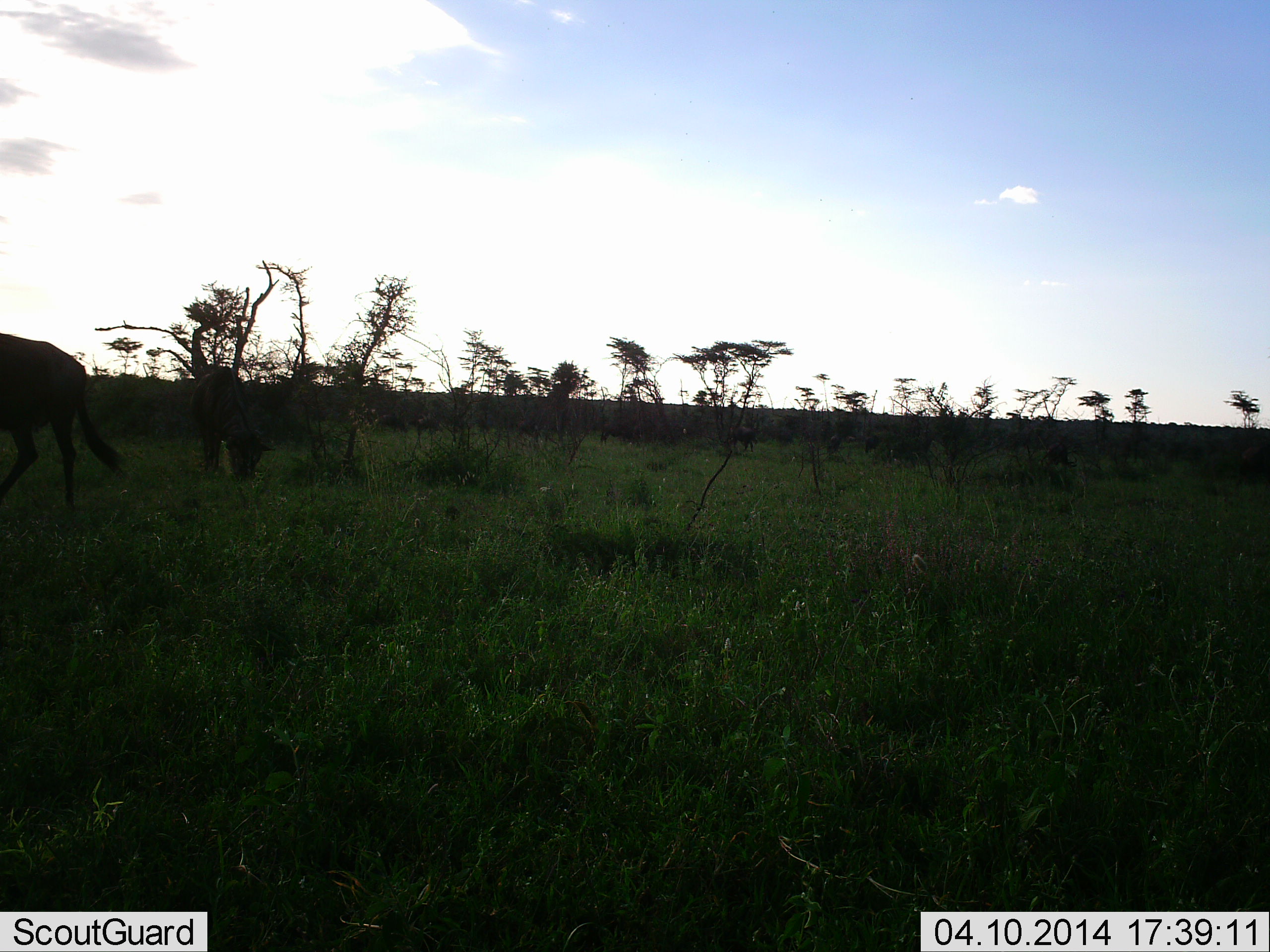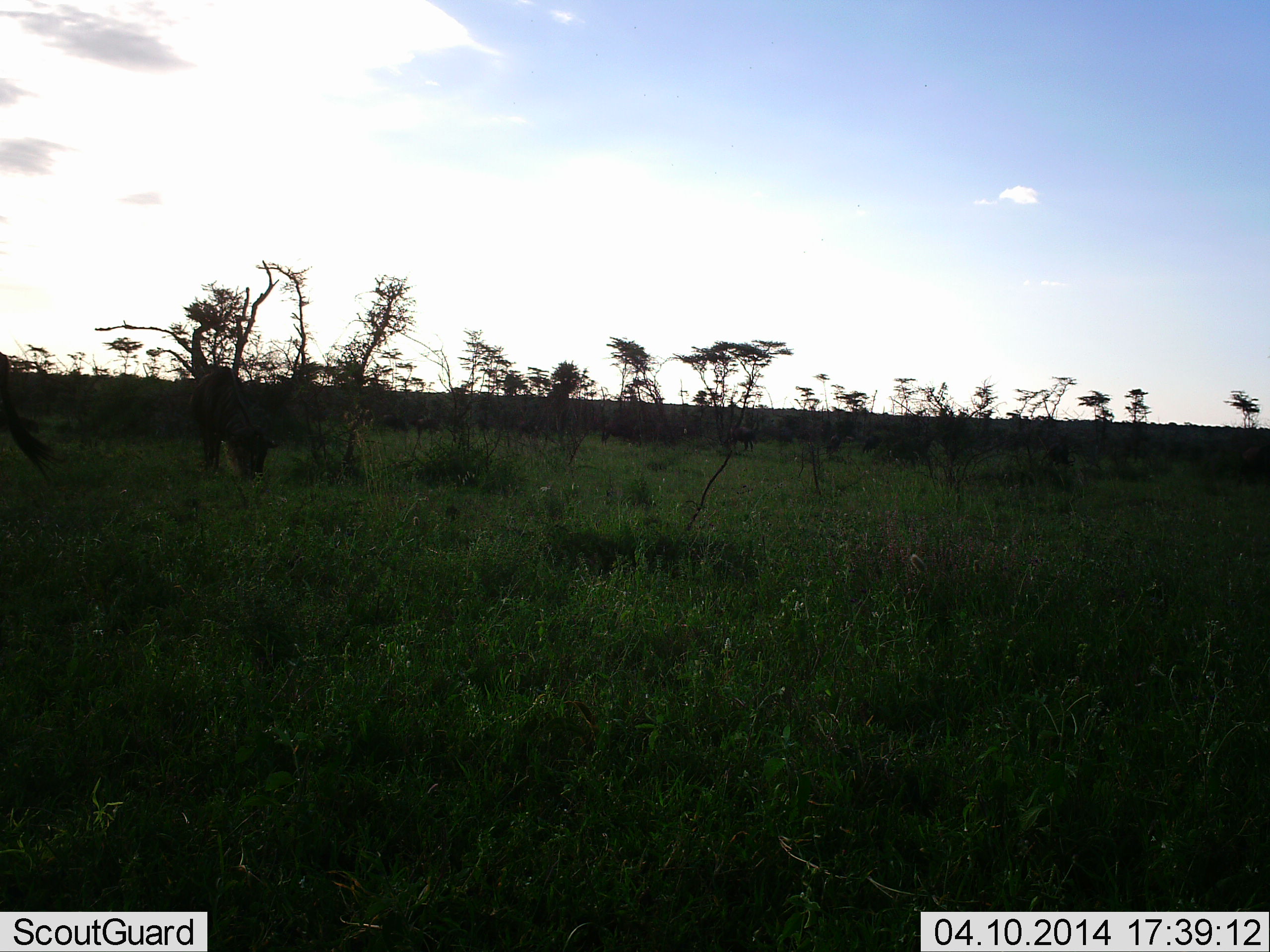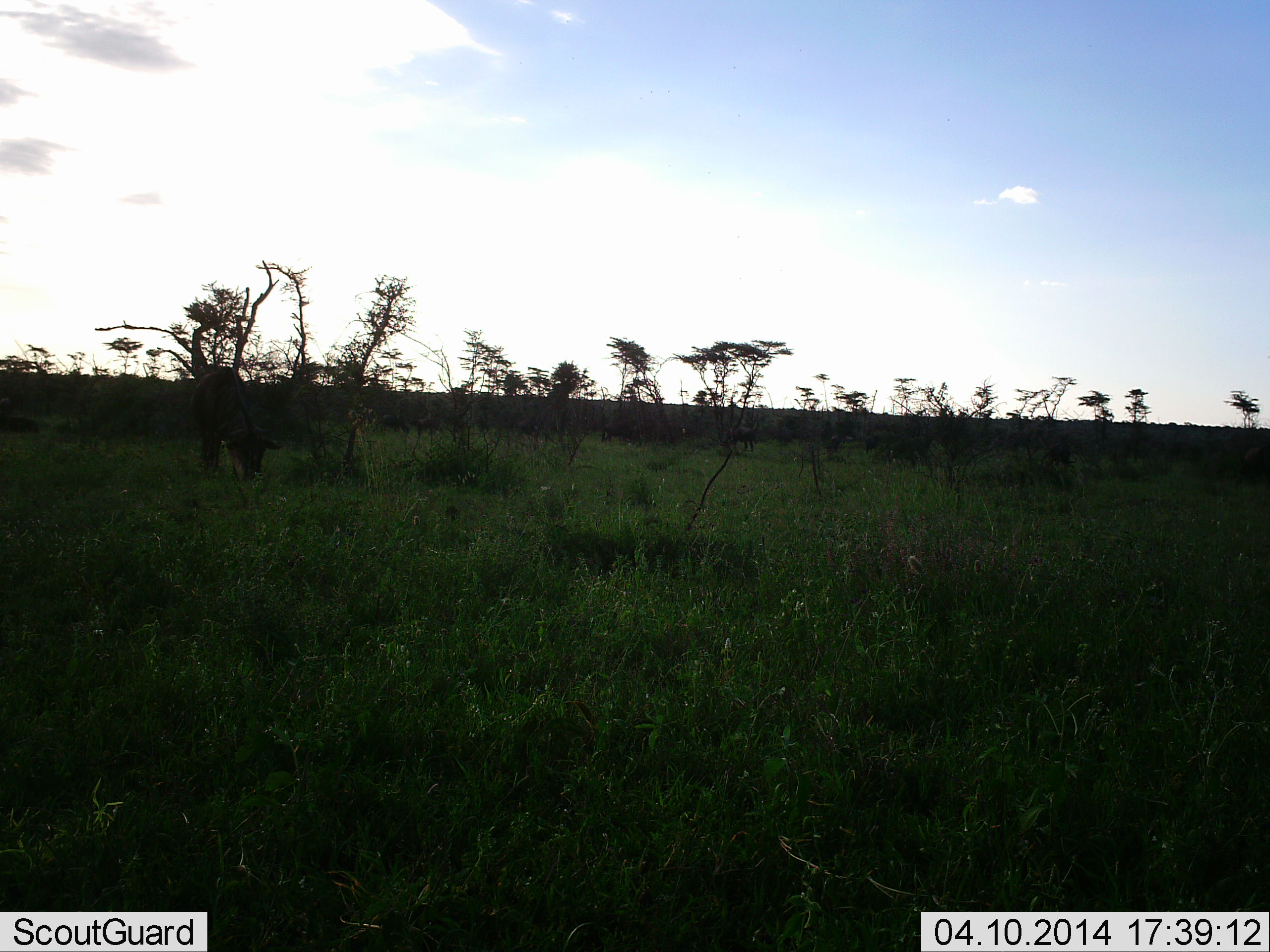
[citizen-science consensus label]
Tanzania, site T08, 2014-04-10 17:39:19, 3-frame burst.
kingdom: Animalia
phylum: Chordata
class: Mammalia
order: Artiodactyla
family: Bovidae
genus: Connochaetes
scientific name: Connochaetes taurinus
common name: blue wildebeest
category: wildebeest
Wildebeest (blue wildebeest) (Connochaetes taurinus), count 2. Behavior (volunteer vote fractions): standing 18%, resting 9%, moving 64%, interacting 0%. Young present (vote fraction): 0%. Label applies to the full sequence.